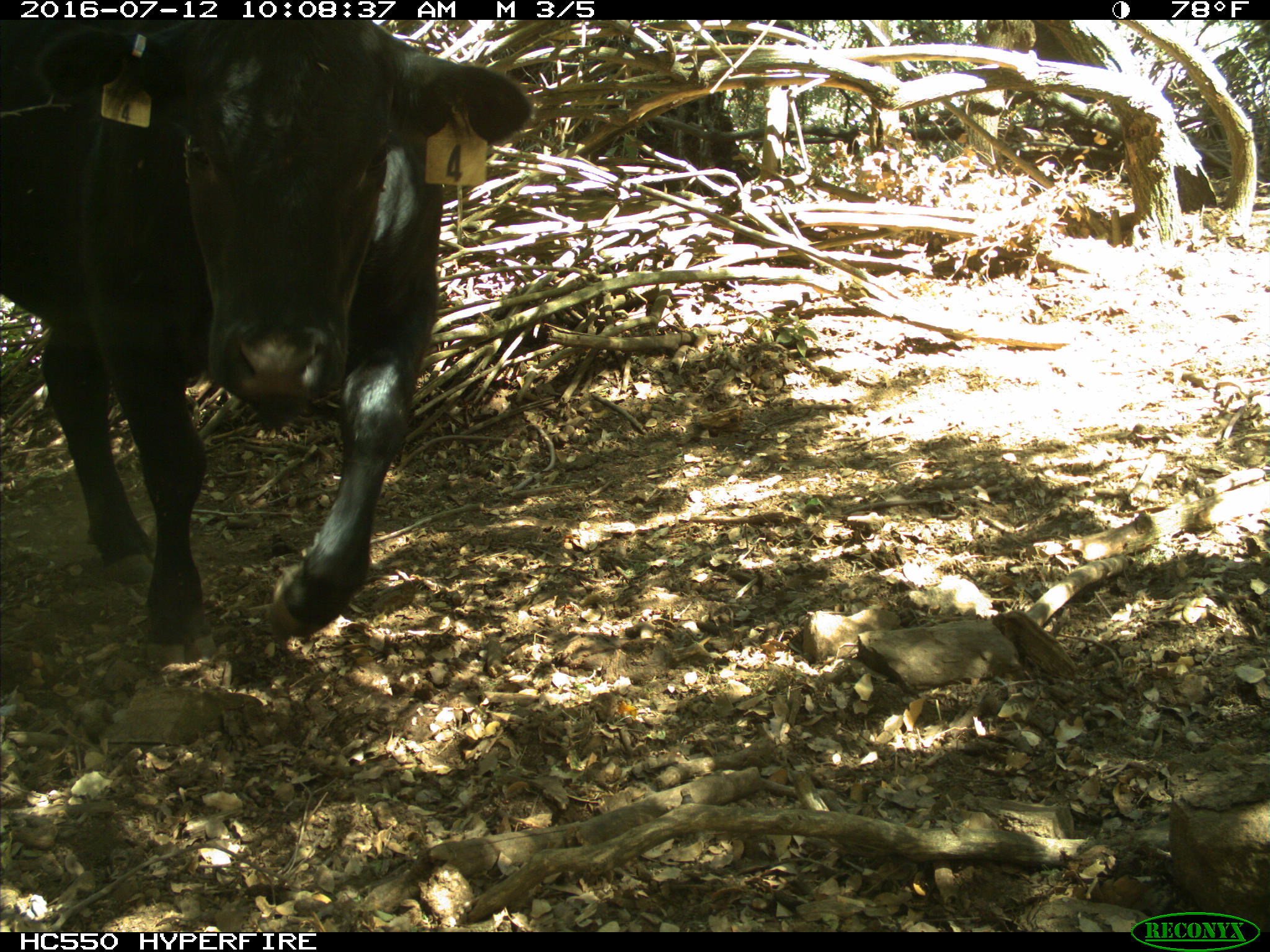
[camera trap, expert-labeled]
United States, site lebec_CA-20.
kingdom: Animalia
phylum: Chordata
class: Mammalia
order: Artiodactyla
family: Bovidae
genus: Bos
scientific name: Bos taurus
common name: domestic cow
Bos taurus (domestic cow).